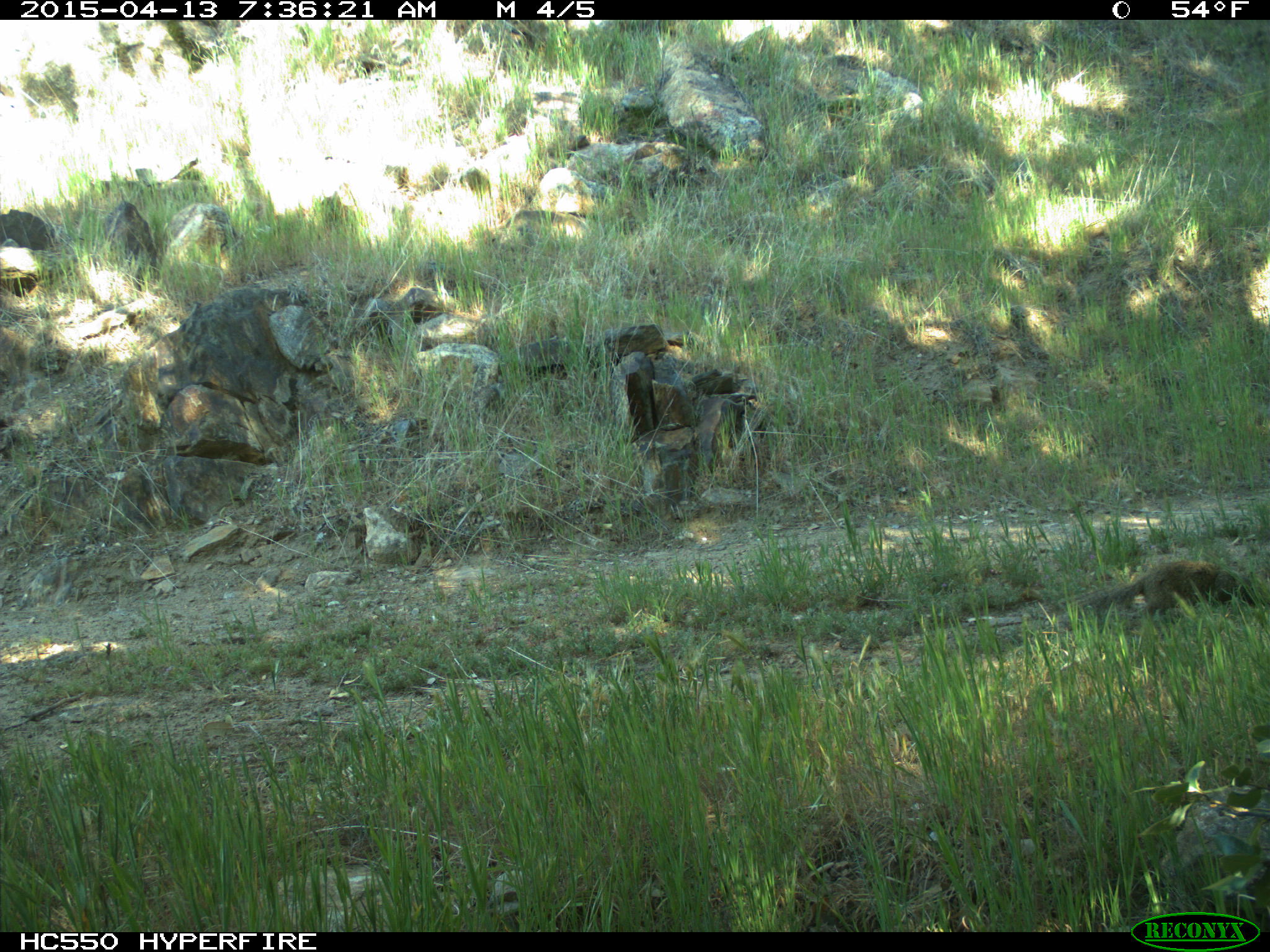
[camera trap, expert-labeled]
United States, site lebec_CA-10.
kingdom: Animalia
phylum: Chordata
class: Mammalia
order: Rodentia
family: Sciuridae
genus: Otospermophilus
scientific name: Otospermophilus beecheyi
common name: california ground squirrel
Otospermophilus beecheyi (california ground squirrel).